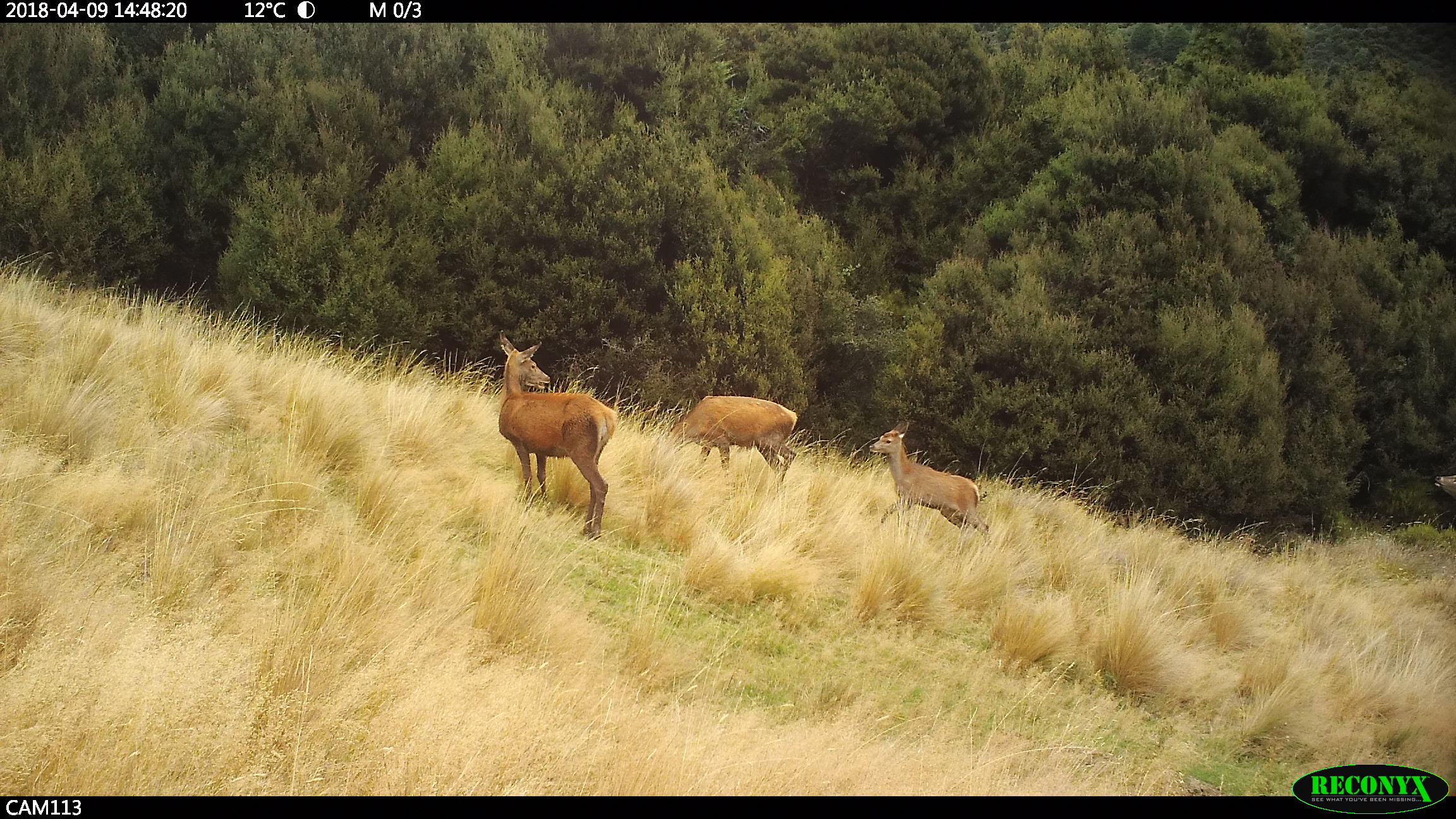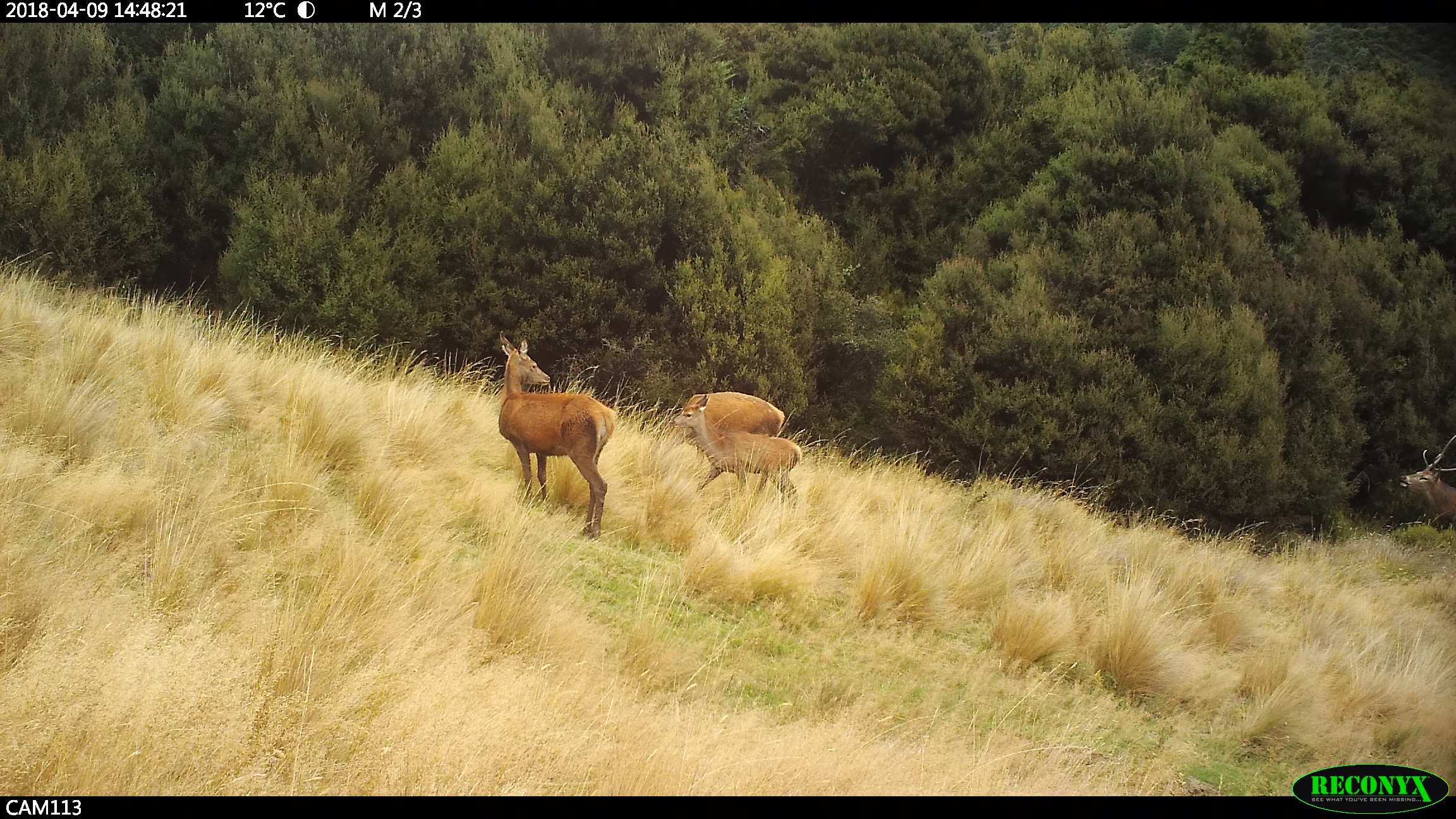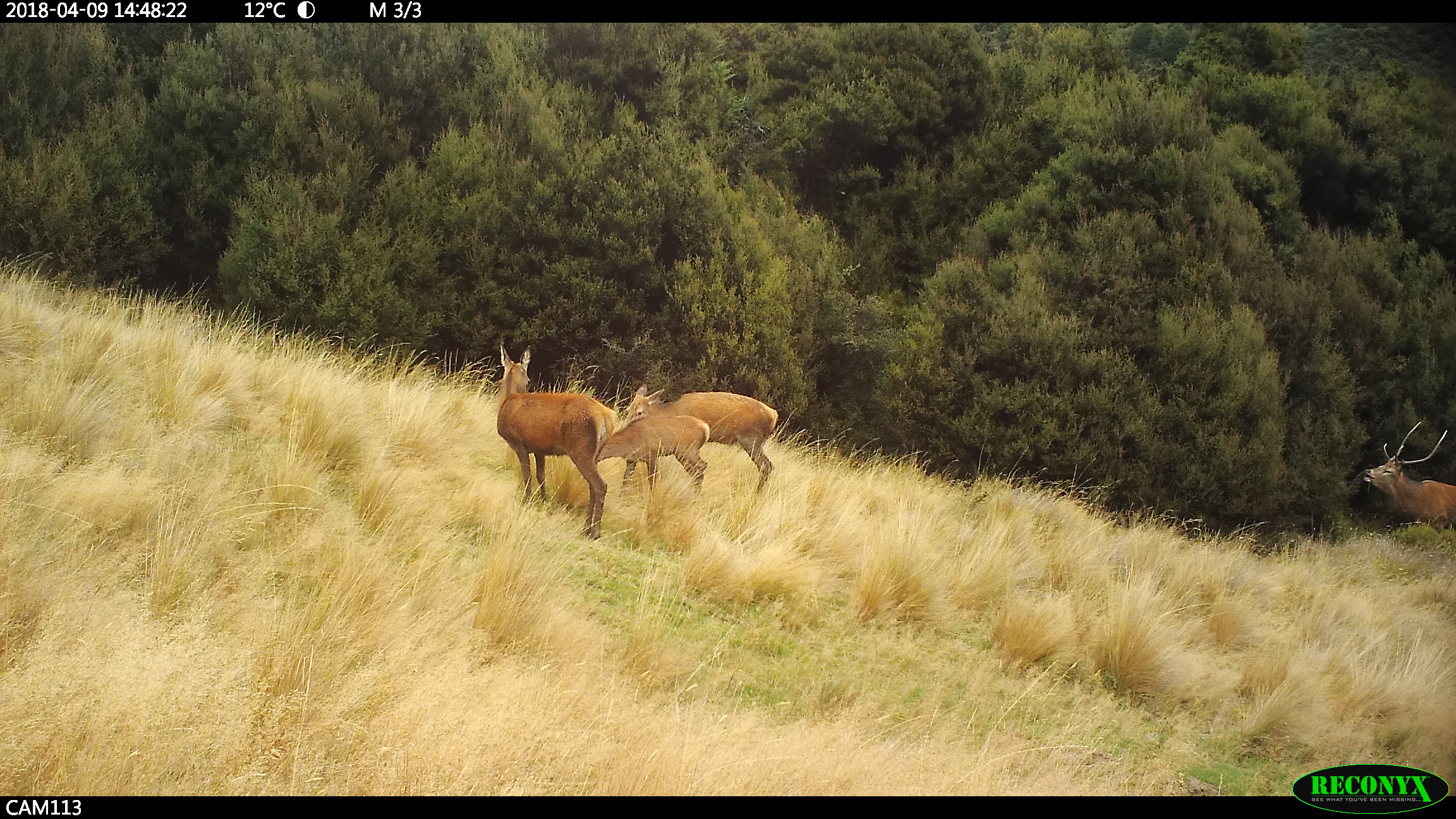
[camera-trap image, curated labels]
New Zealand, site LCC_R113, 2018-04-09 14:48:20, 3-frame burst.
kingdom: Animalia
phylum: Chordata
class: Mammalia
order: Artiodactyla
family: Cervidae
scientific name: Cervidae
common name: deer